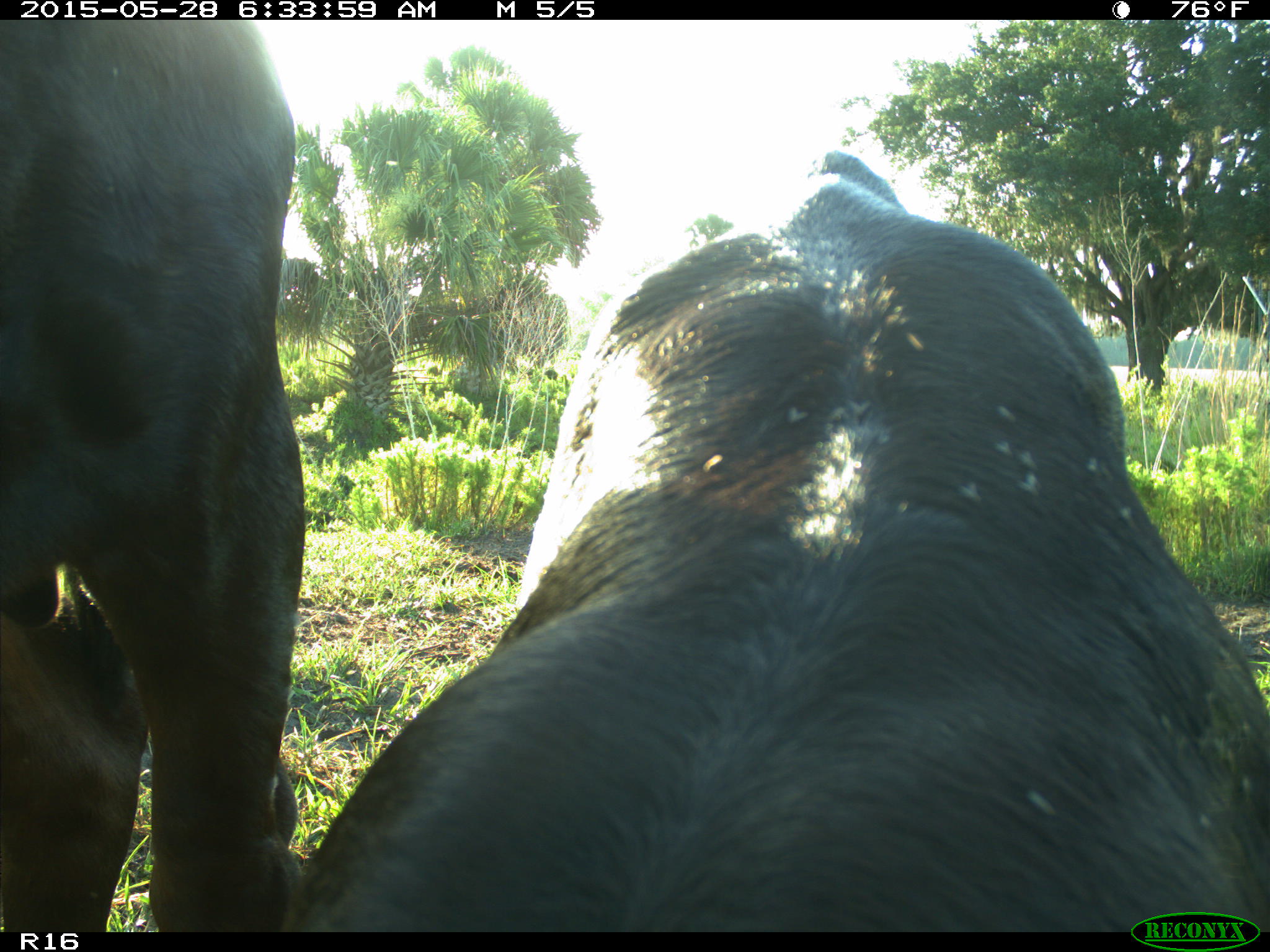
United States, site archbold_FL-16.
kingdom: Animalia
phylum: Chordata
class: Mammalia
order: Artiodactyla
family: Bovidae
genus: Bos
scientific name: Bos taurus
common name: domestic cow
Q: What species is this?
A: Bos taurus (domestic cow).